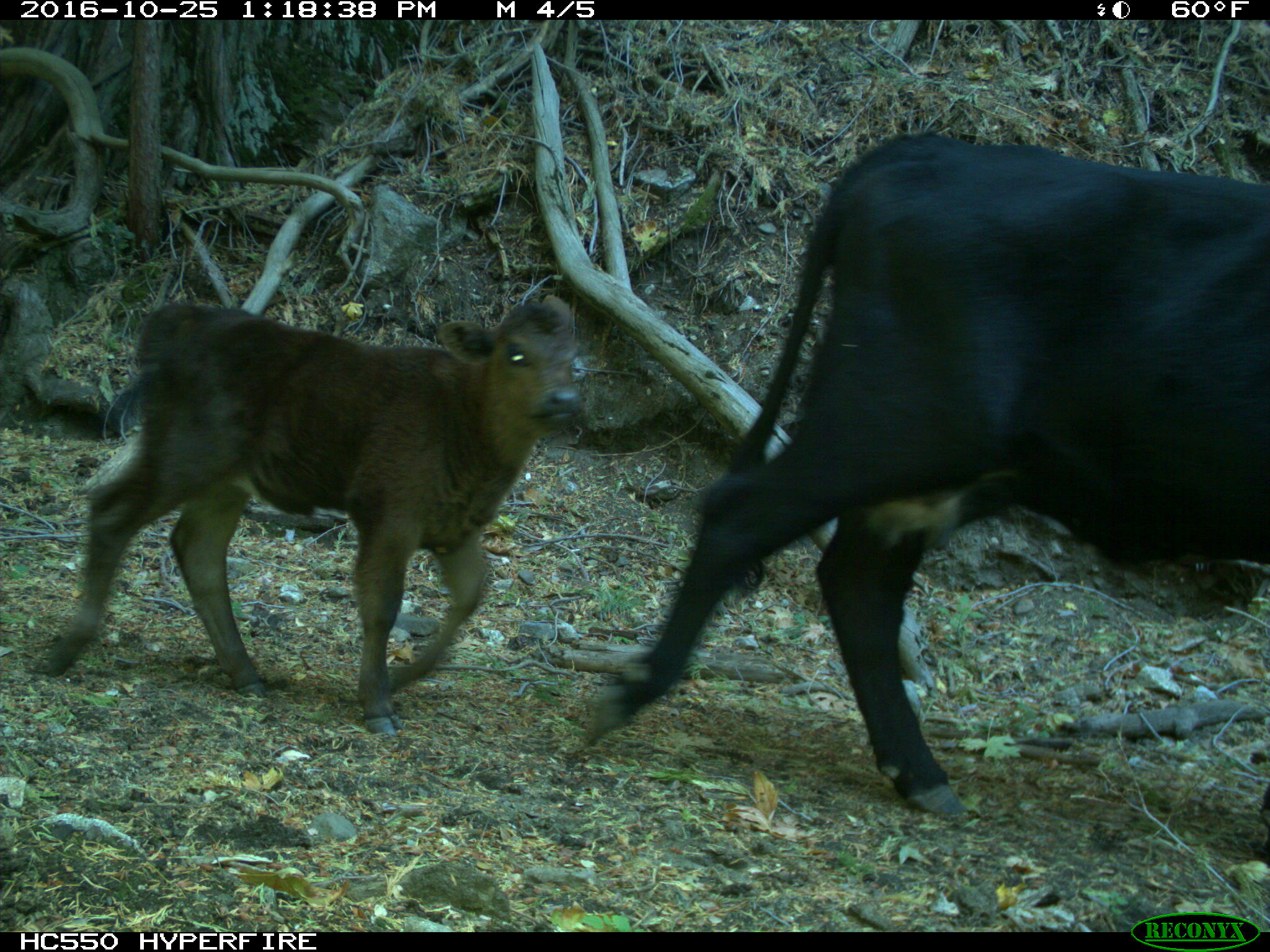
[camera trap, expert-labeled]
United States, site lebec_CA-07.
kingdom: Animalia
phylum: Chordata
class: Mammalia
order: Artiodactyla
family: Bovidae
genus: Bos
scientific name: Bos taurus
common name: domestic cow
Bos taurus (domestic cow).